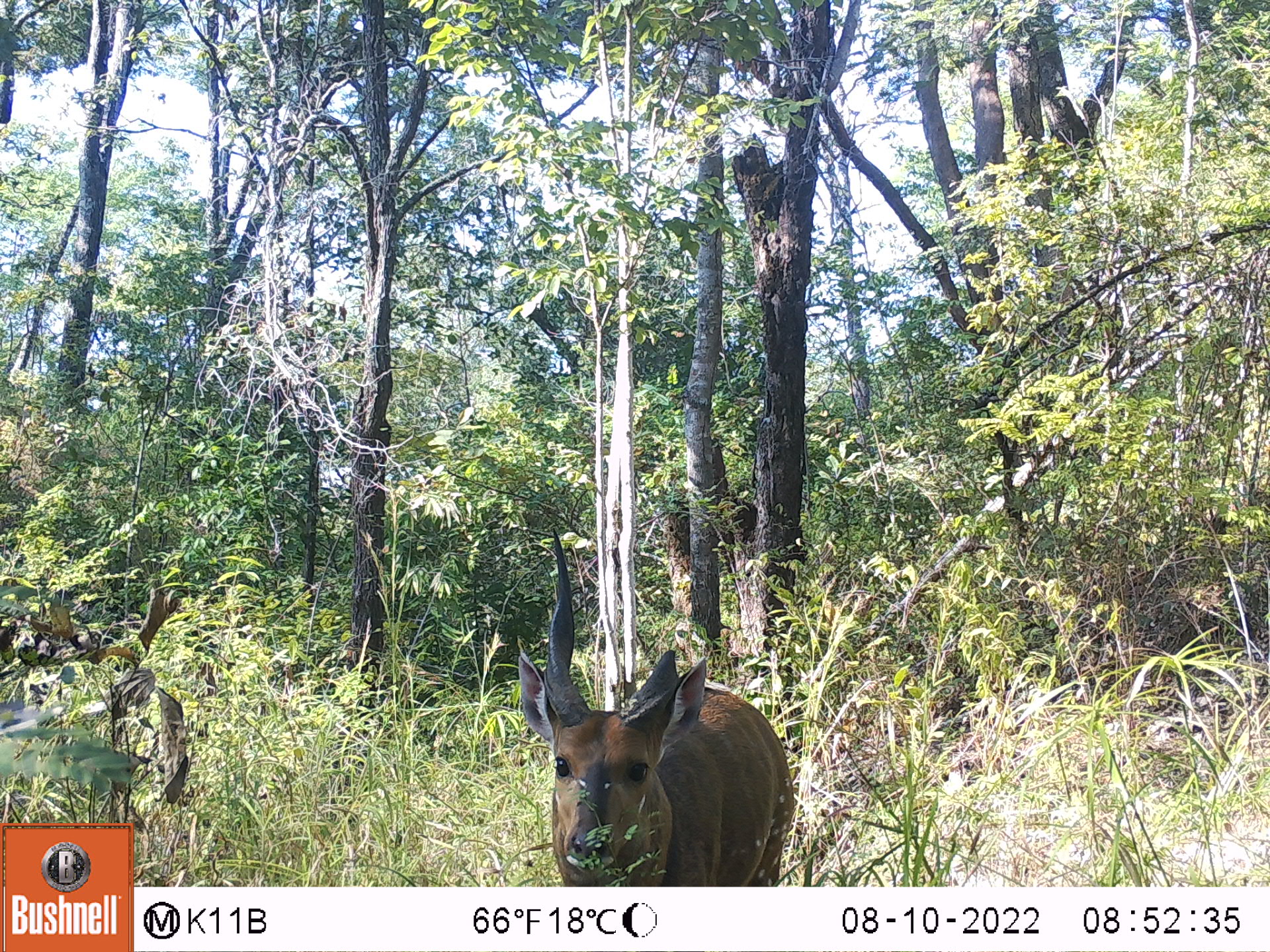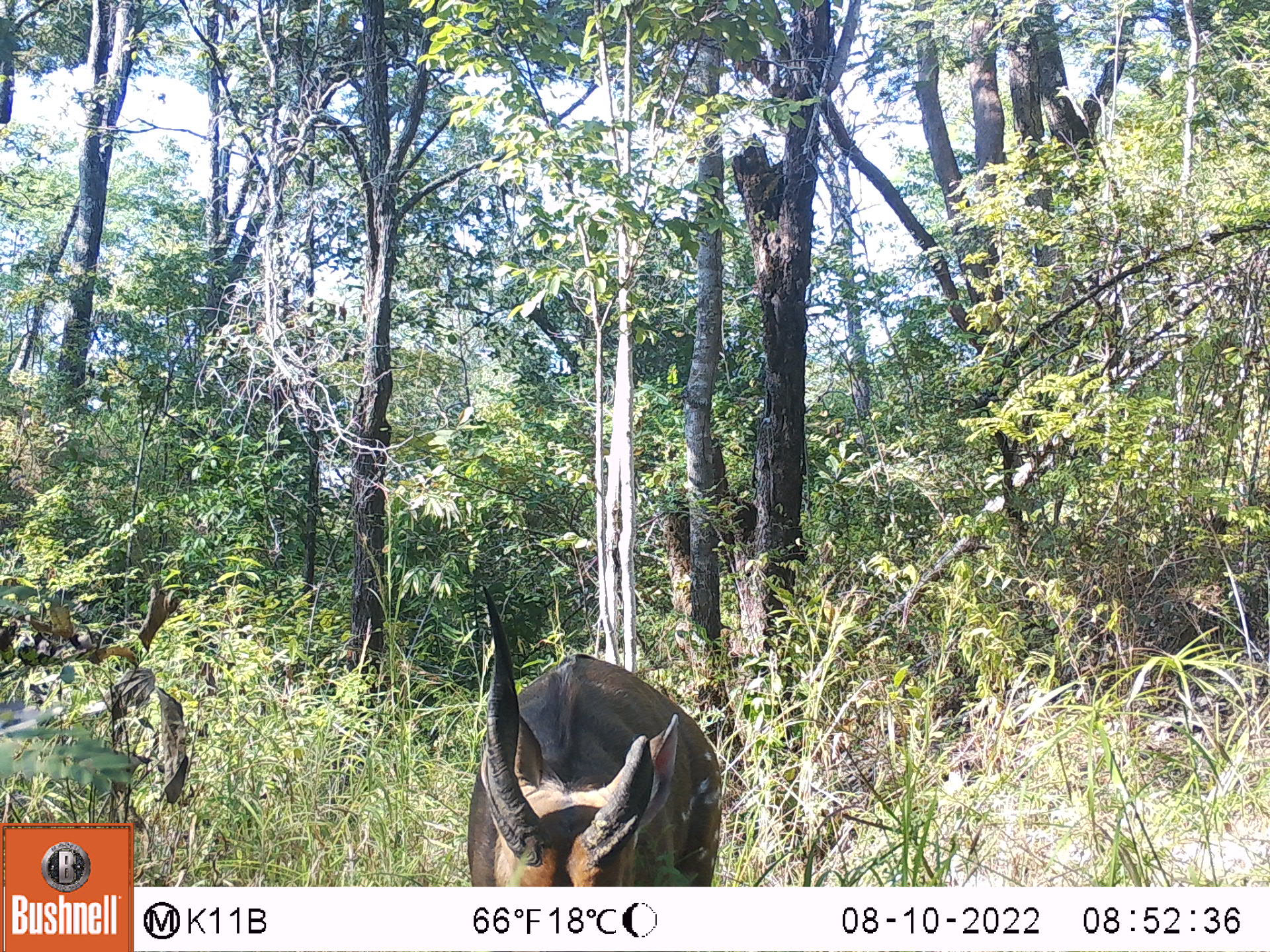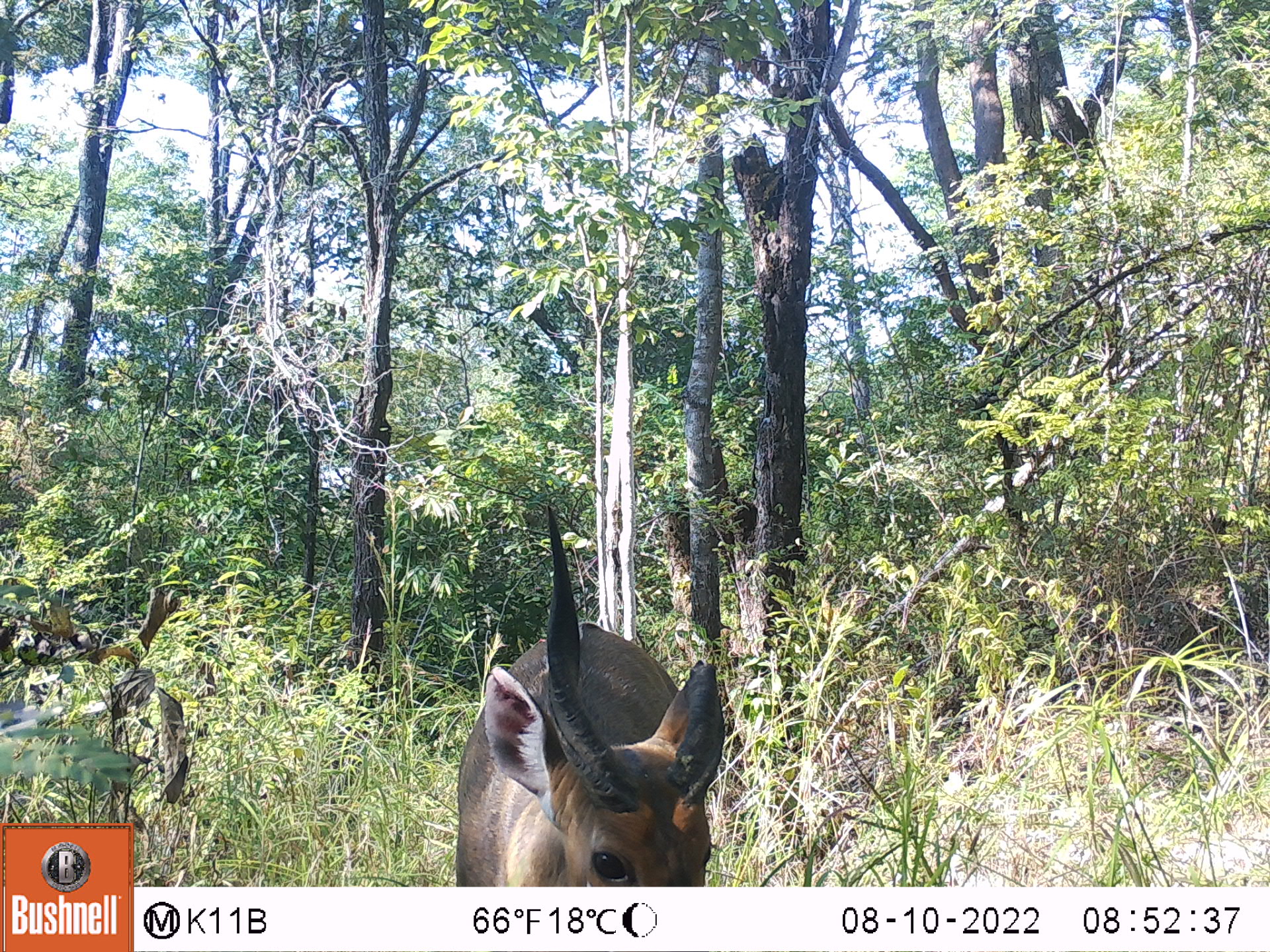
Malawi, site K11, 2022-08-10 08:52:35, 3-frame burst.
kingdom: Animalia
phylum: Chordata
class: Mammalia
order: Artiodactyla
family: Bovidae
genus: Tragelaphus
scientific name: Tragelaphus sylvaticus sylvaticus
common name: cape bushbuck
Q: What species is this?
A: Cape bushbuck (Tragelaphus sylvaticus sylvaticus).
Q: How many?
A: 1.